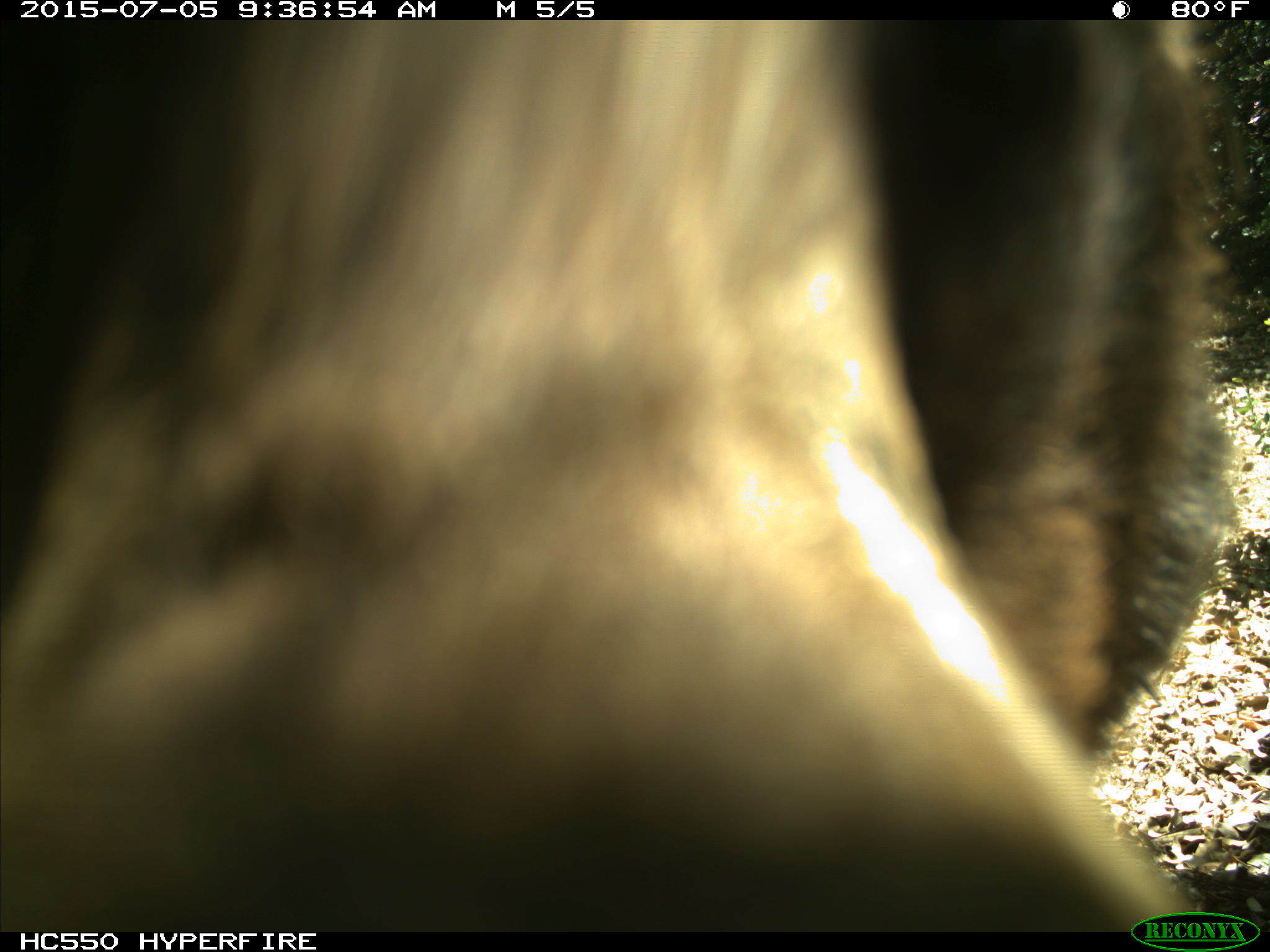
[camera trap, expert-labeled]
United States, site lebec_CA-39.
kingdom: Animalia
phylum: Chordata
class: Mammalia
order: Carnivora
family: Ursidae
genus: Ursus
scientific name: Ursus americanus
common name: american black bear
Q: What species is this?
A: Ursus americanus (american black bear).